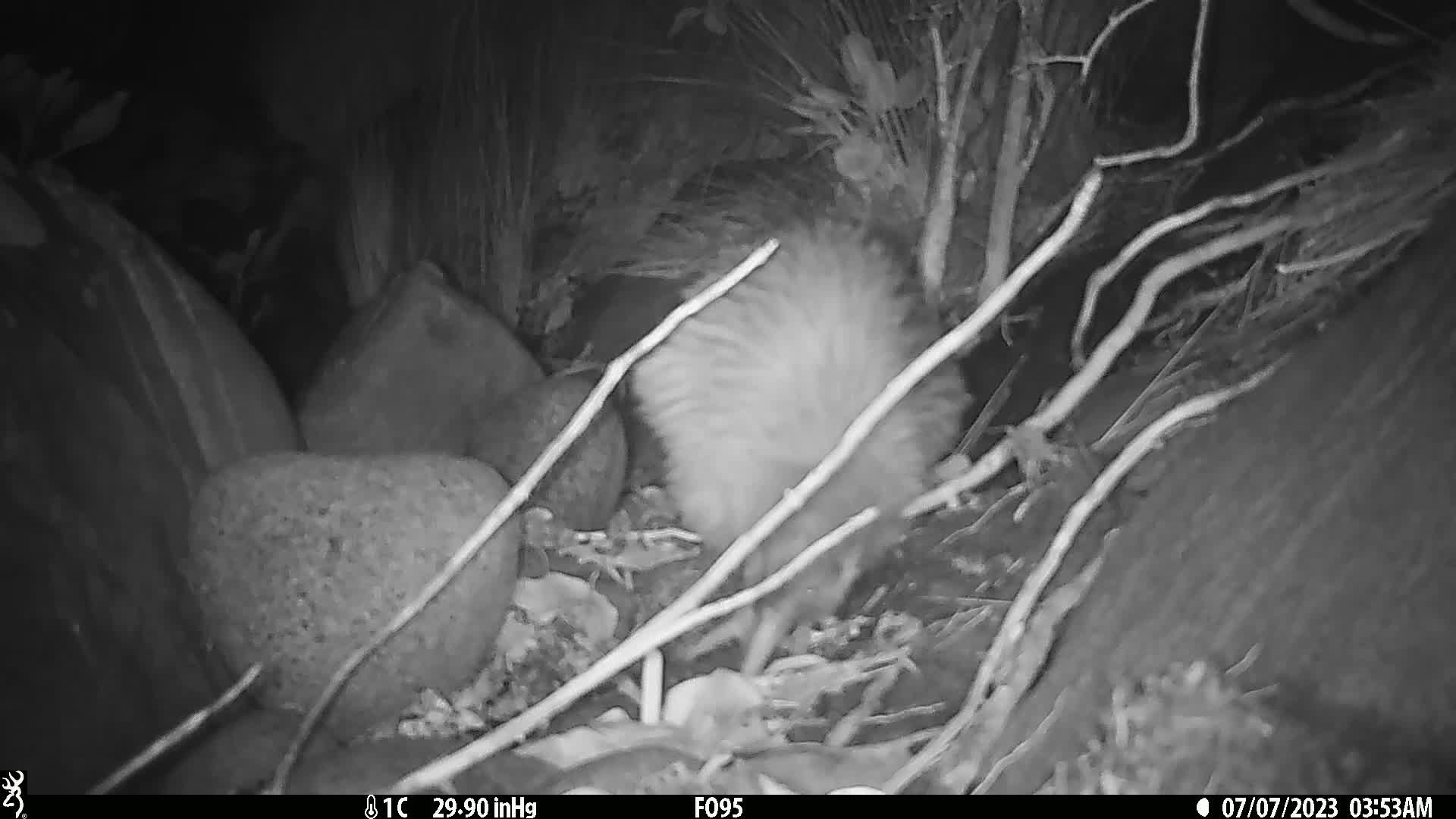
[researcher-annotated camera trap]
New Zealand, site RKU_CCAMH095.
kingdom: Animalia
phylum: Chordata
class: Aves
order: Apterygiformes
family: Apterygidae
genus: Apteryx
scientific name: Apteryx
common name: kiwi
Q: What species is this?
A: Kiwi (Apteryx).